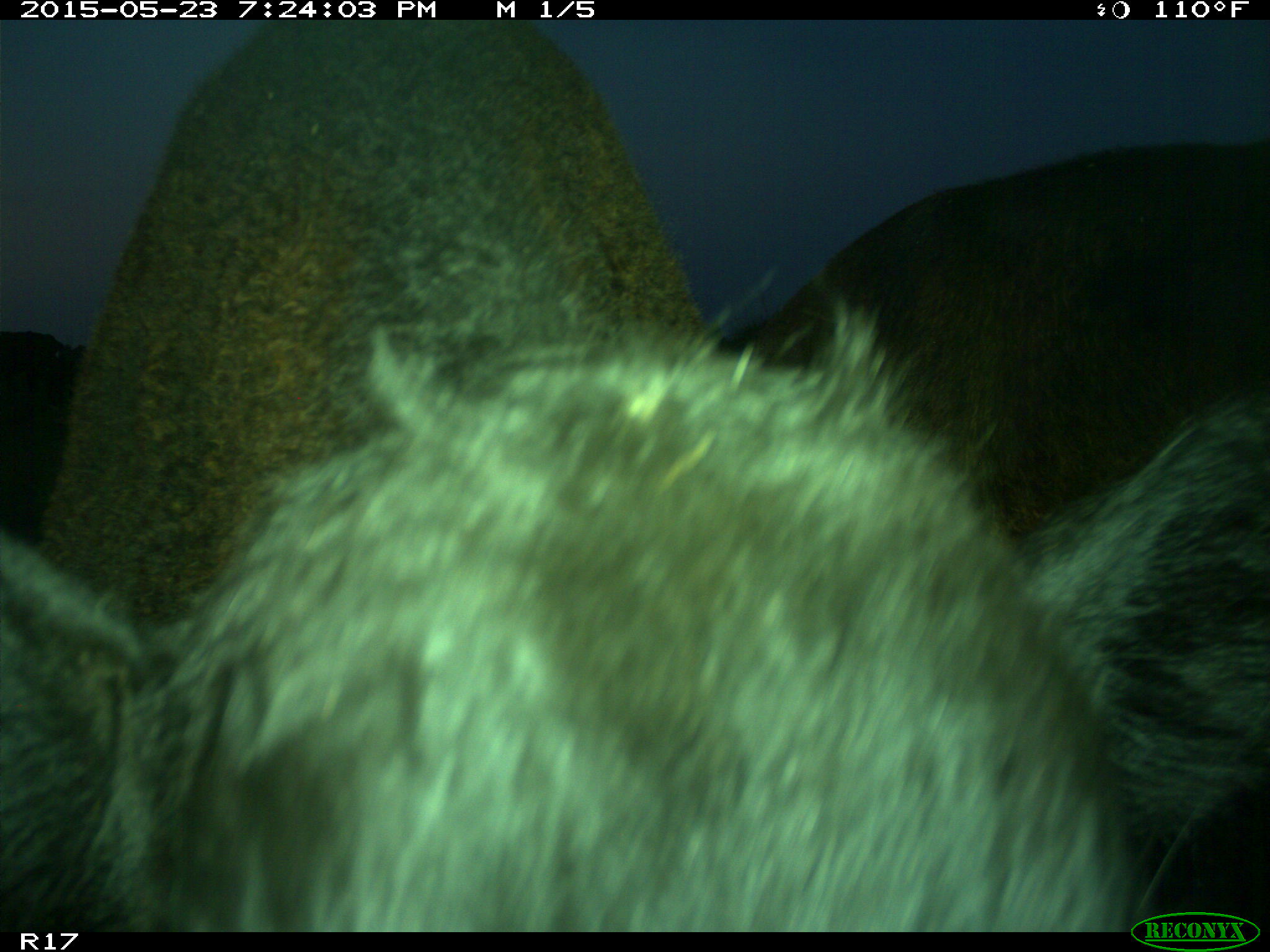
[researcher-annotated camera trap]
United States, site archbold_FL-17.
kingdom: Animalia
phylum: Chordata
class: Mammalia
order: Artiodactyla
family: Bovidae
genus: Bos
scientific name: Bos taurus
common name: domestic cow